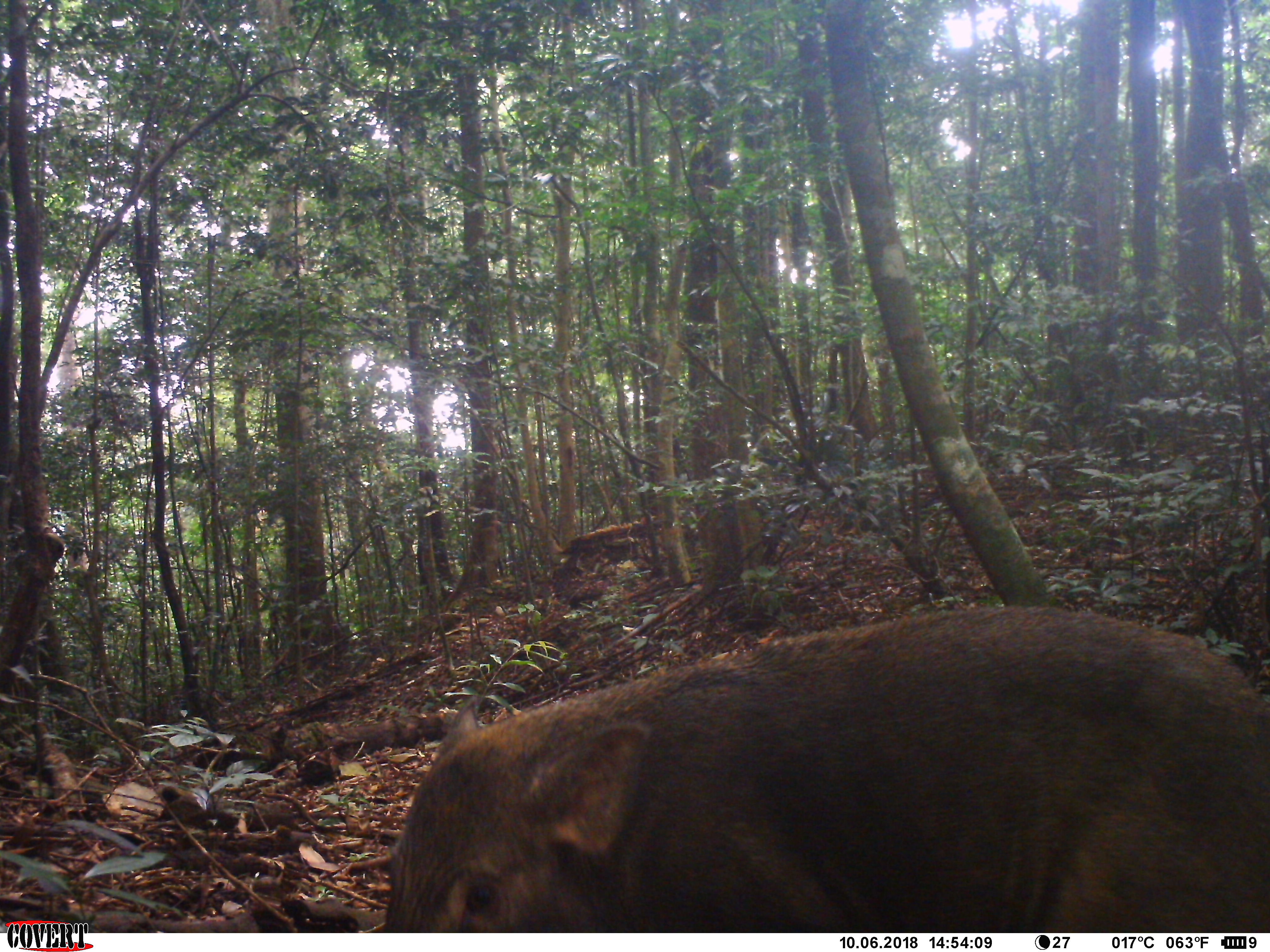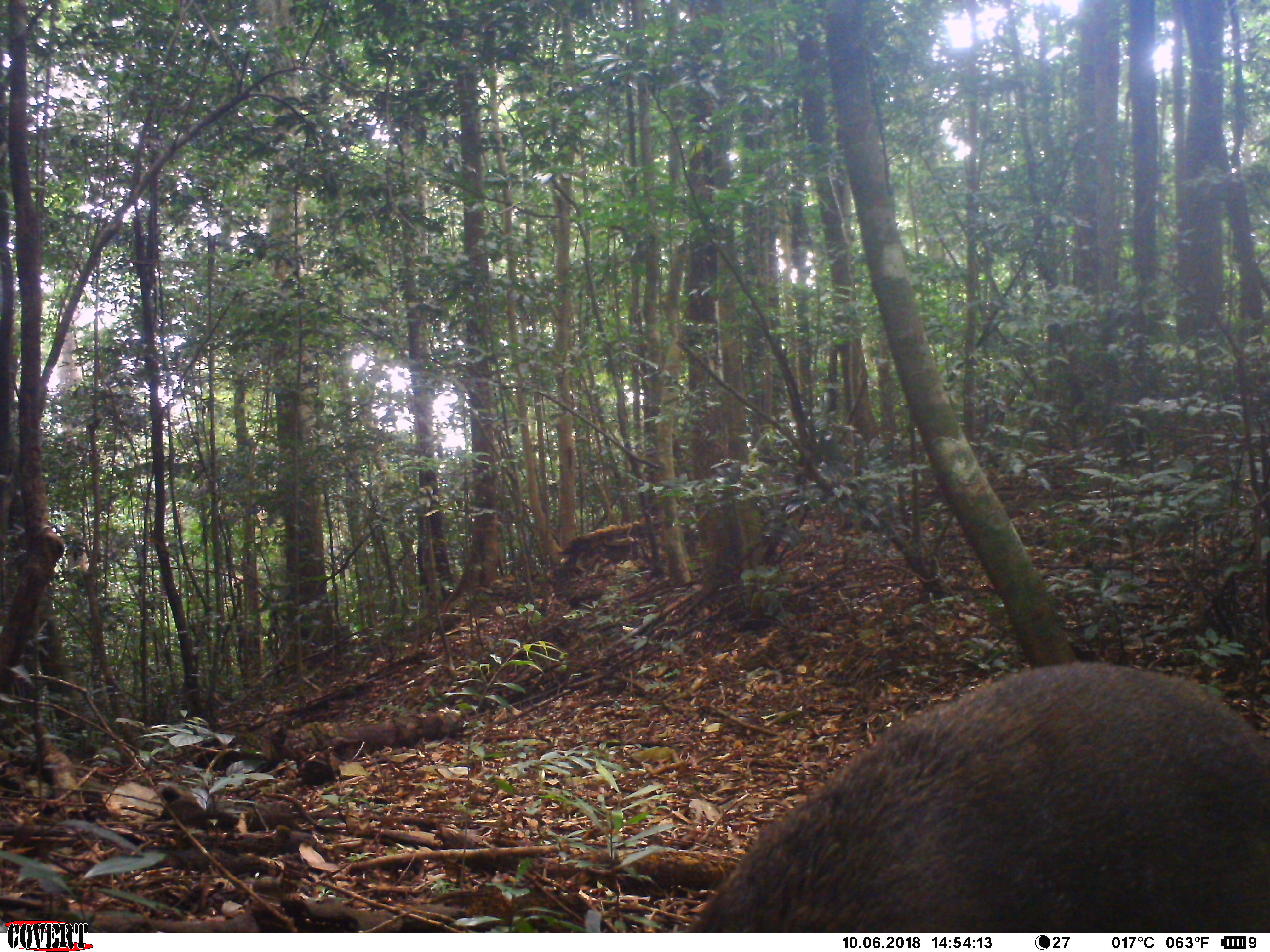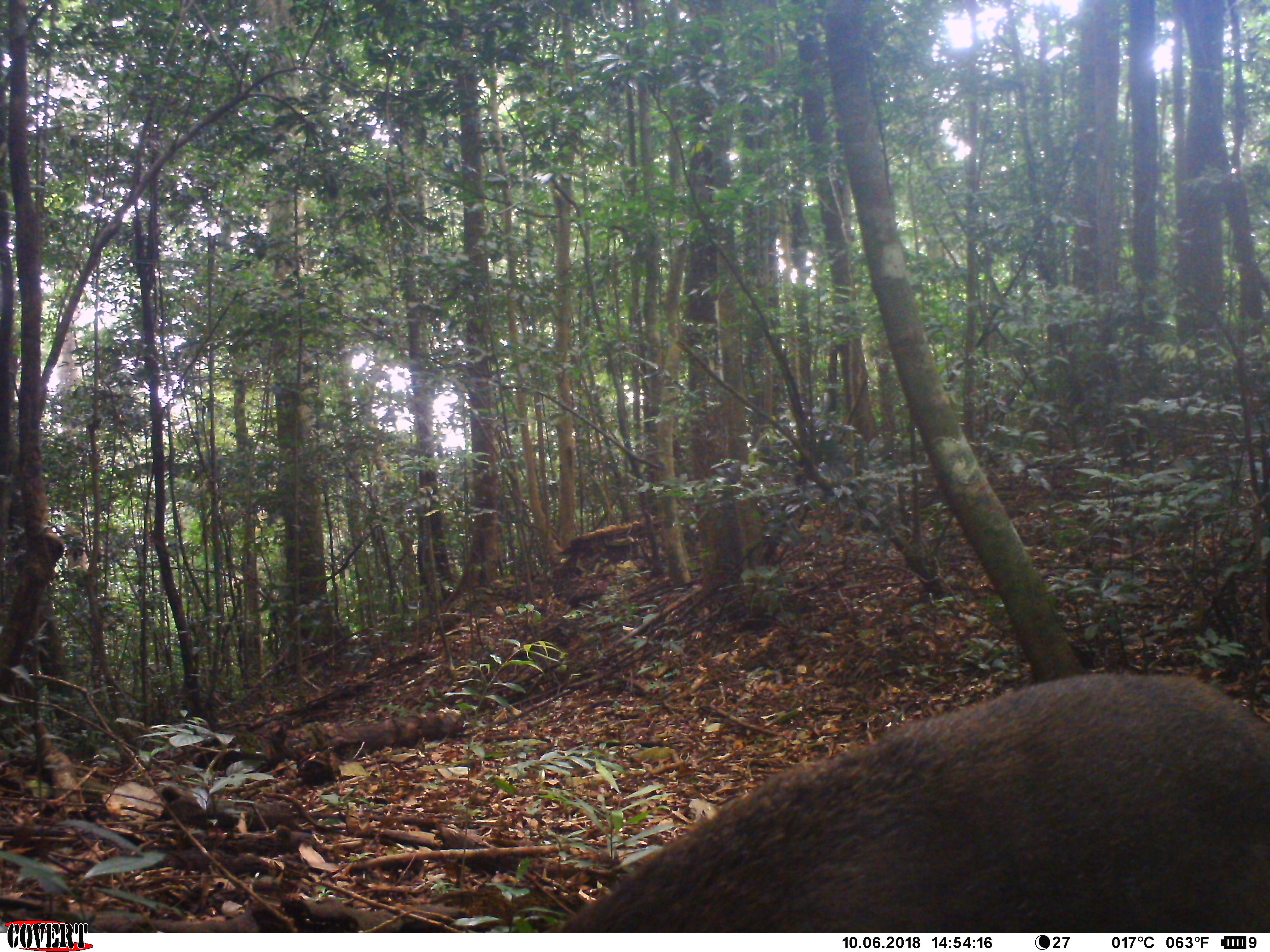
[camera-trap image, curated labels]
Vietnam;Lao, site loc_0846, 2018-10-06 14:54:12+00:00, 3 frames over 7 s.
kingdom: Animalia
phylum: Chordata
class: Mammalia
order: Artiodactyla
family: Suidae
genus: Sus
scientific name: Sus scrofa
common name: eurasian wild pig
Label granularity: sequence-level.